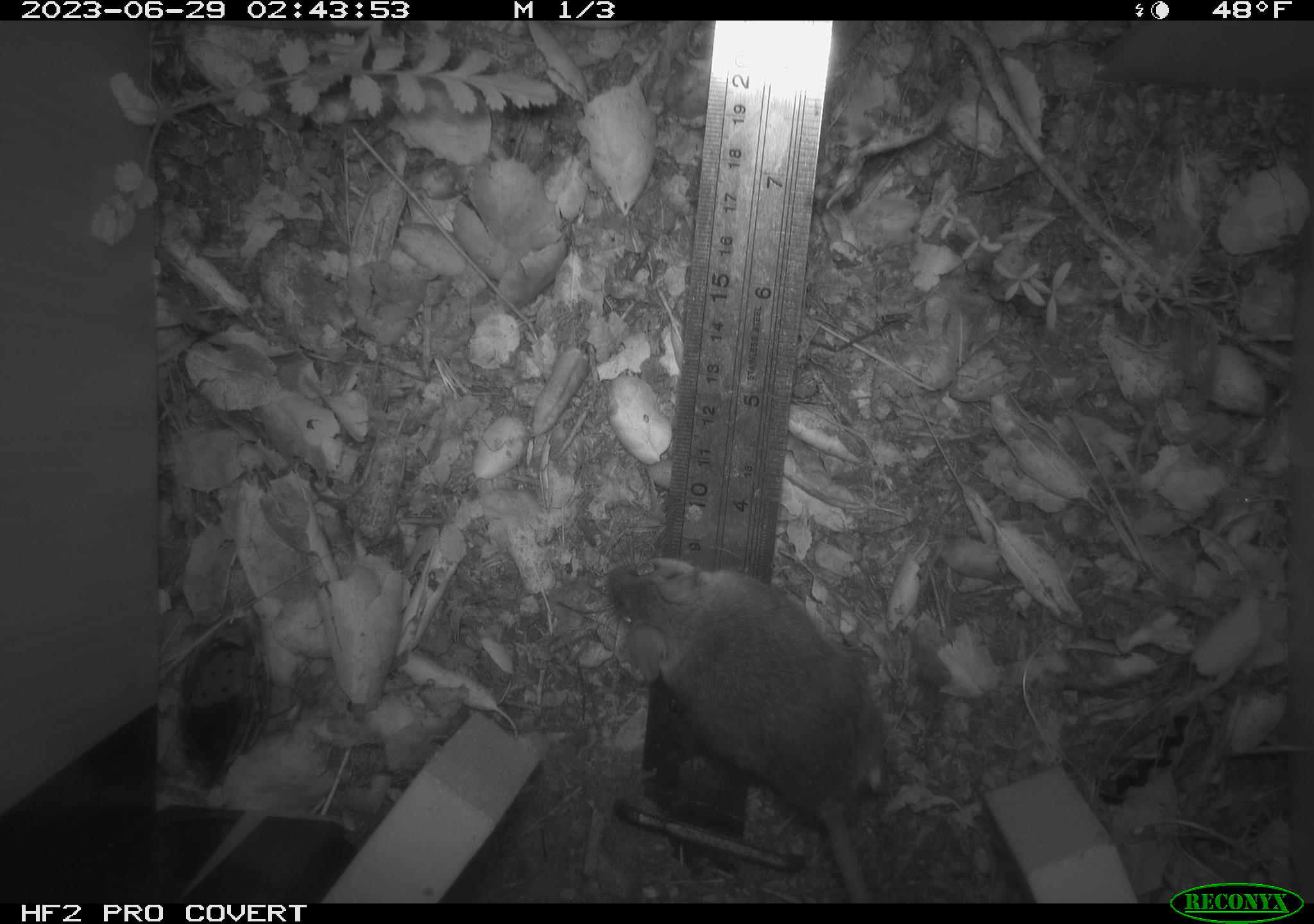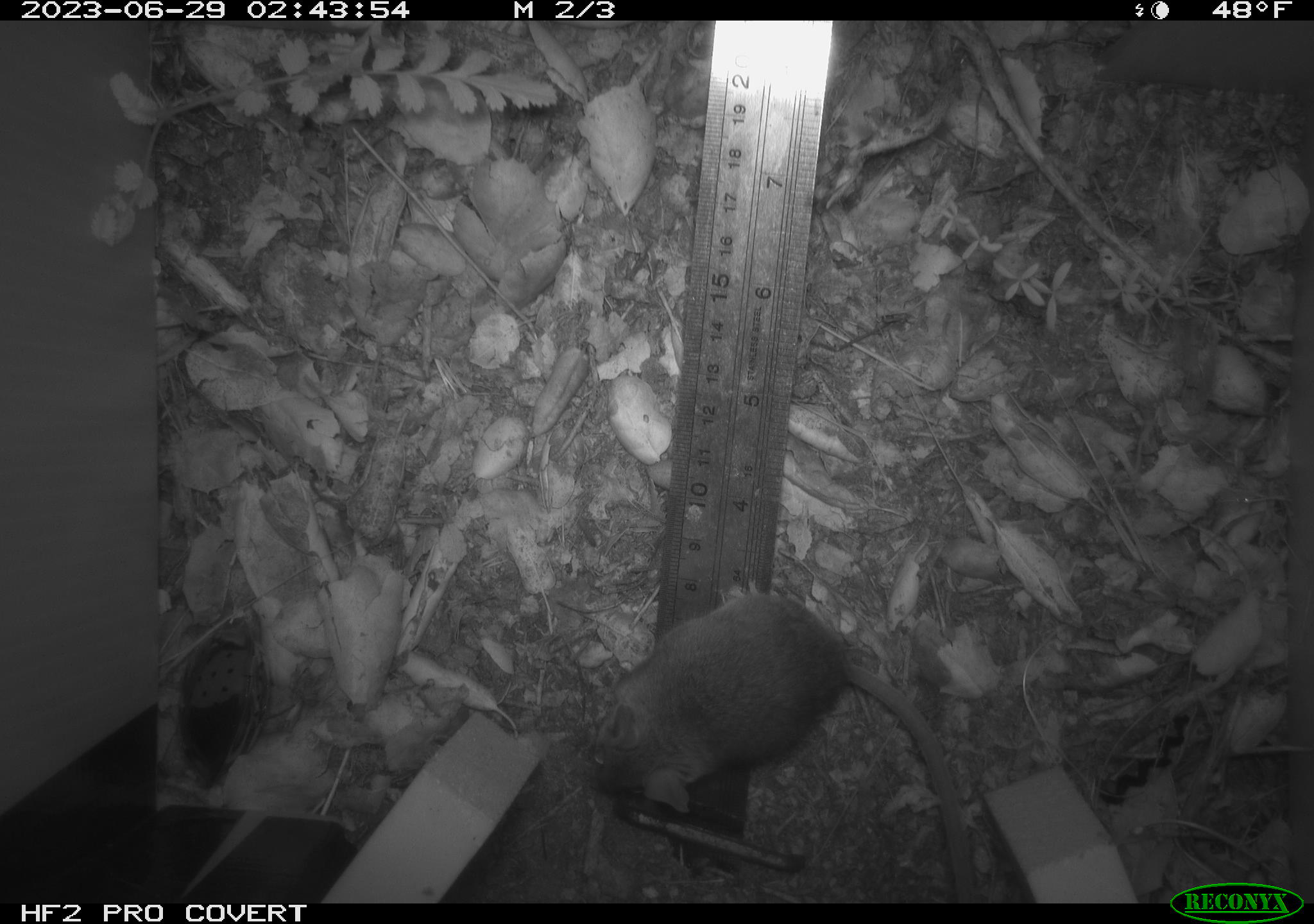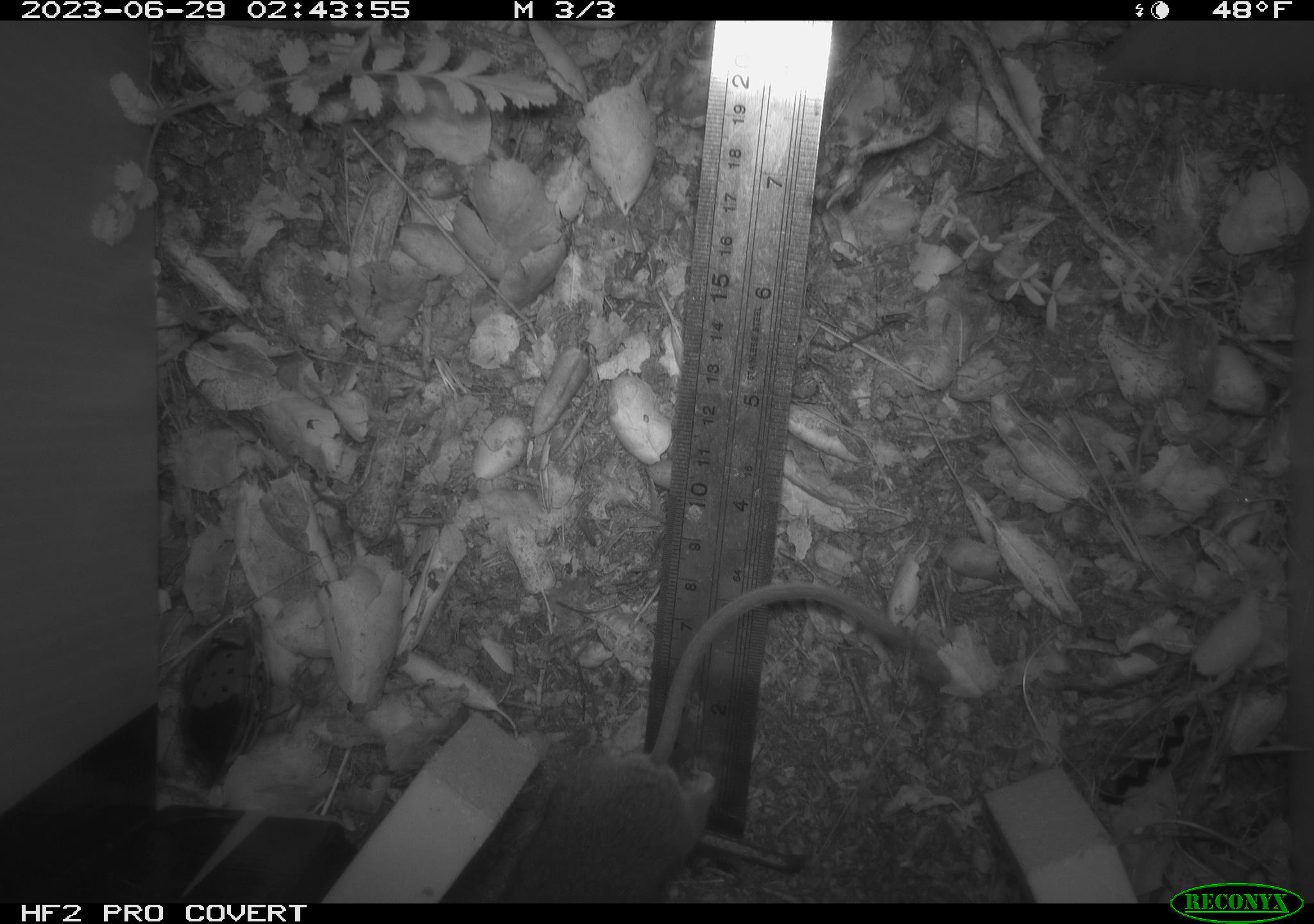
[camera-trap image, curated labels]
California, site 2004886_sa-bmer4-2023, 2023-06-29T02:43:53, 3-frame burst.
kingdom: Animalia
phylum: Chordata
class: Mammalia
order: Rodentia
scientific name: Rodentia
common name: mouse species